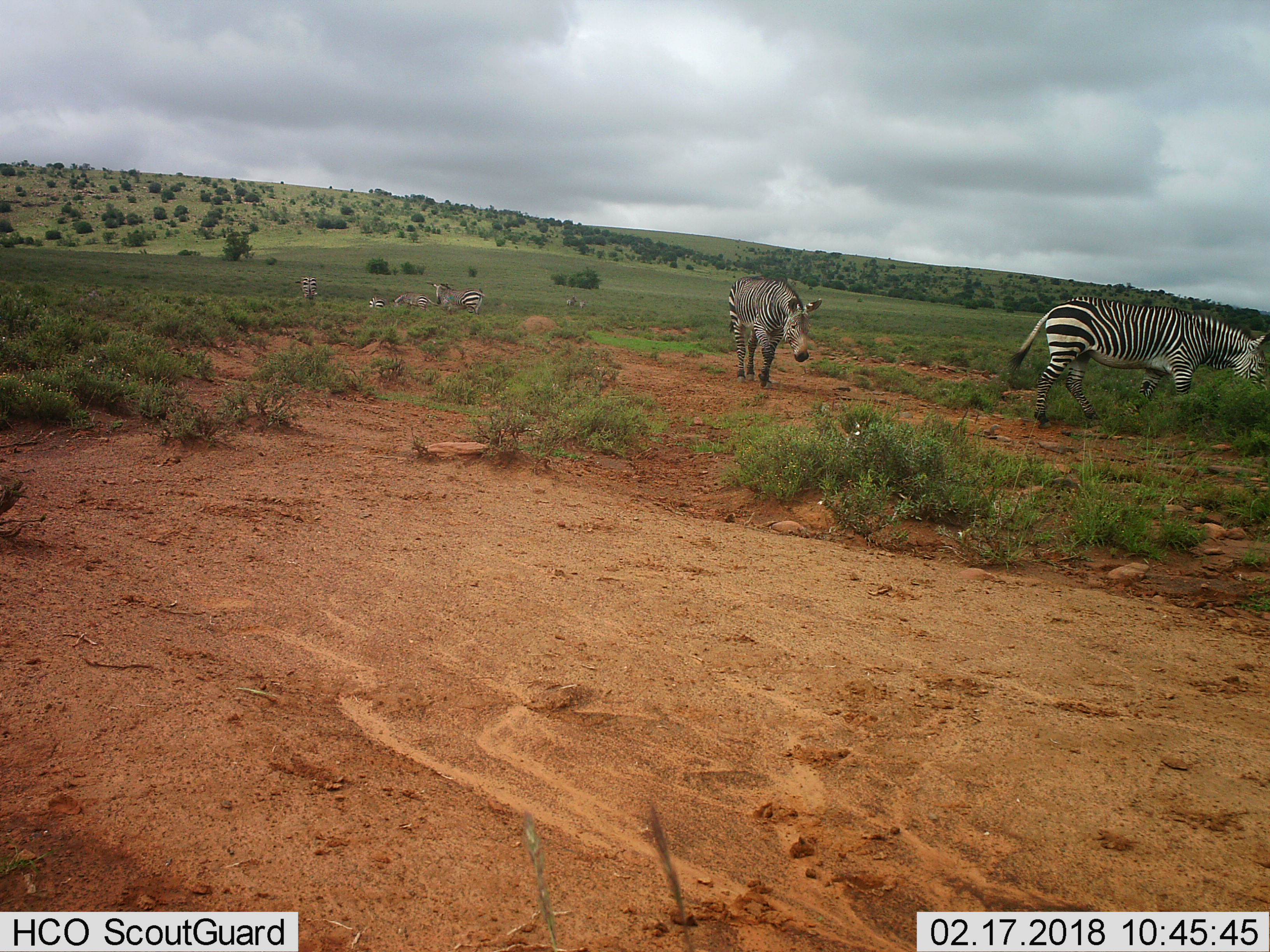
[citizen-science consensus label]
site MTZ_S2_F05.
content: unidentified animal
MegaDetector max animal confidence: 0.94